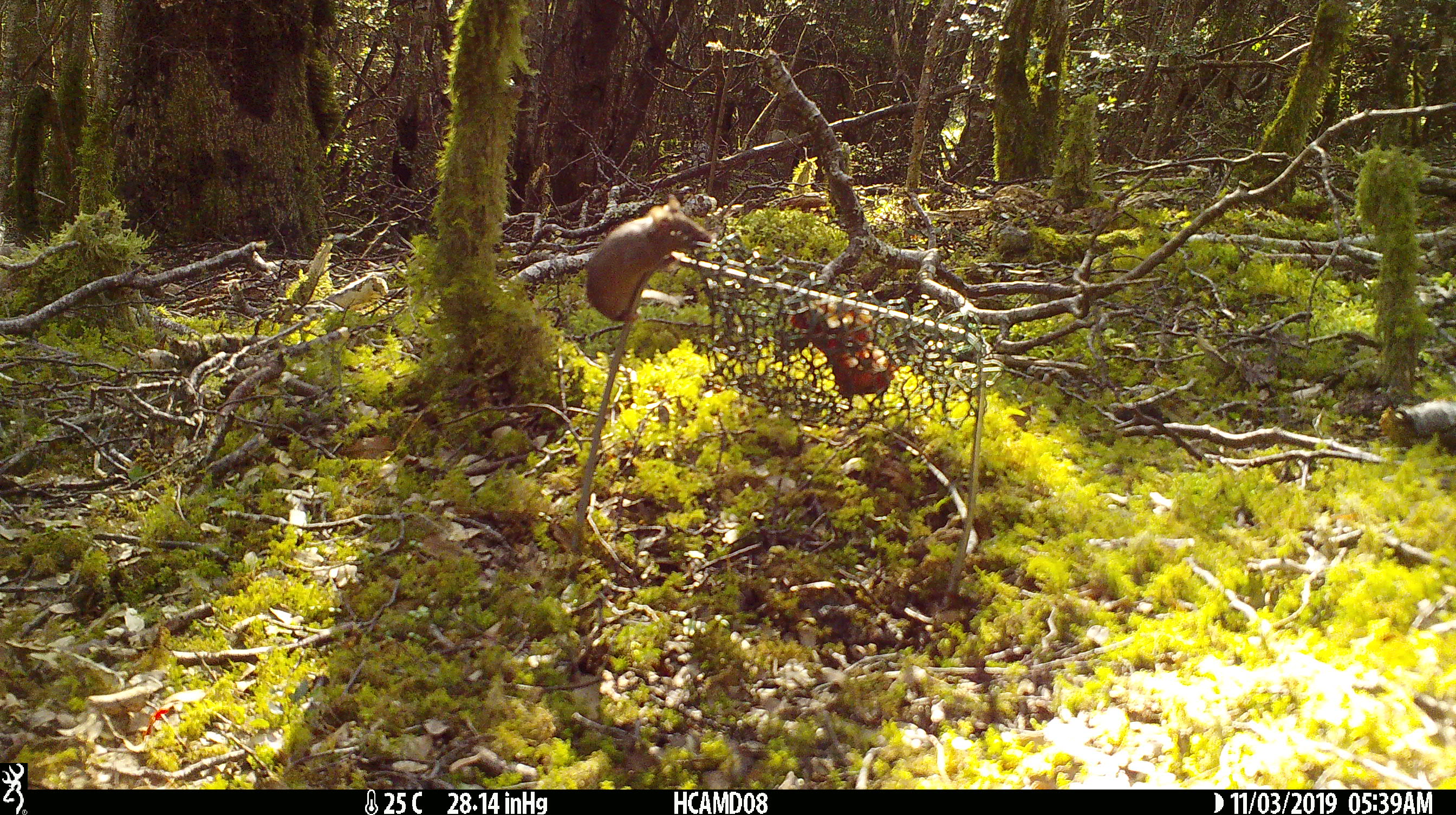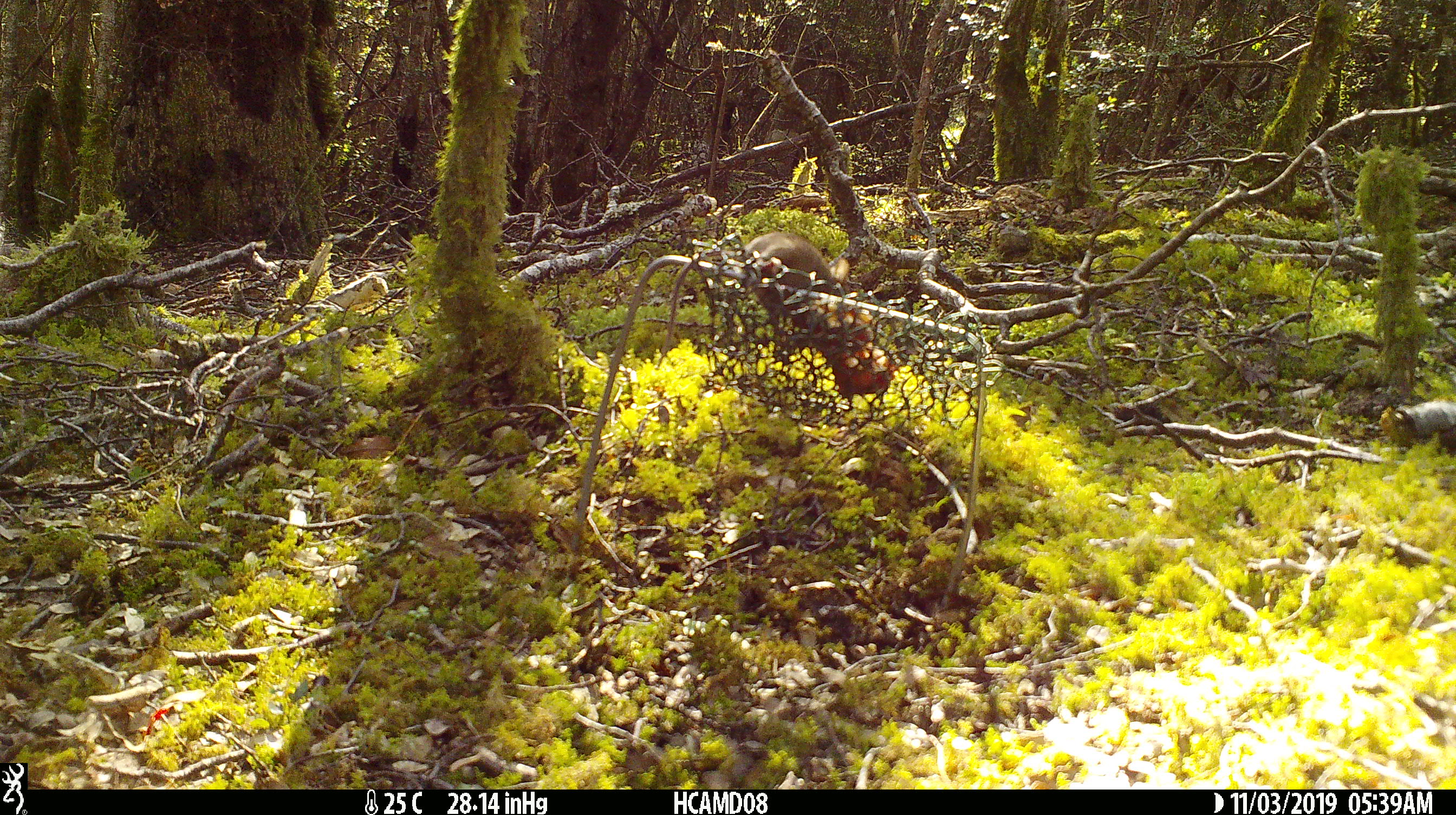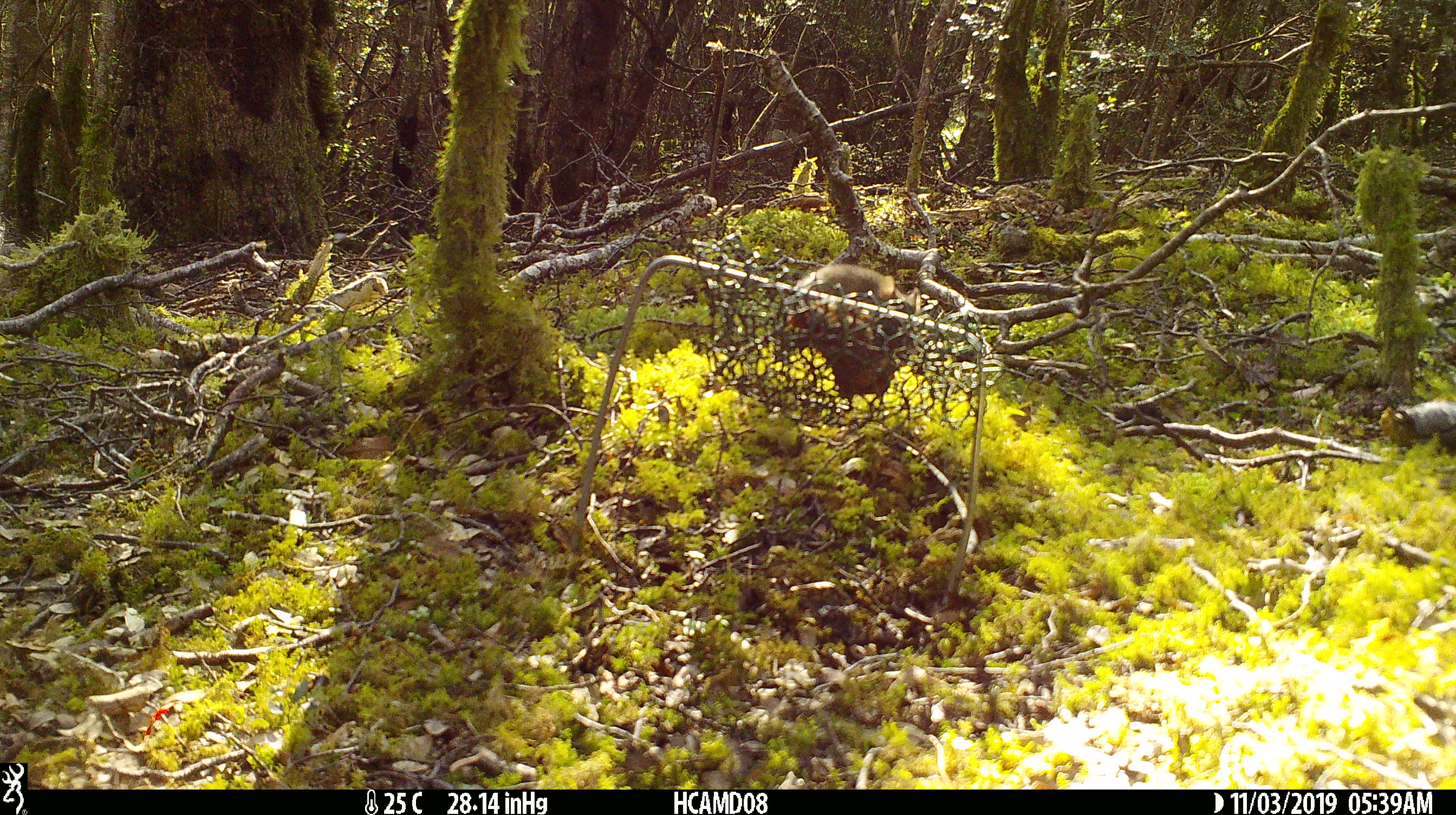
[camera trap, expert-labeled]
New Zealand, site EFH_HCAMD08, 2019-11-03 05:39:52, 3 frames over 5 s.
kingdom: Animalia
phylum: Chordata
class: Mammalia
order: Rodentia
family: Muridae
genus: Mus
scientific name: Mus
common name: mouse